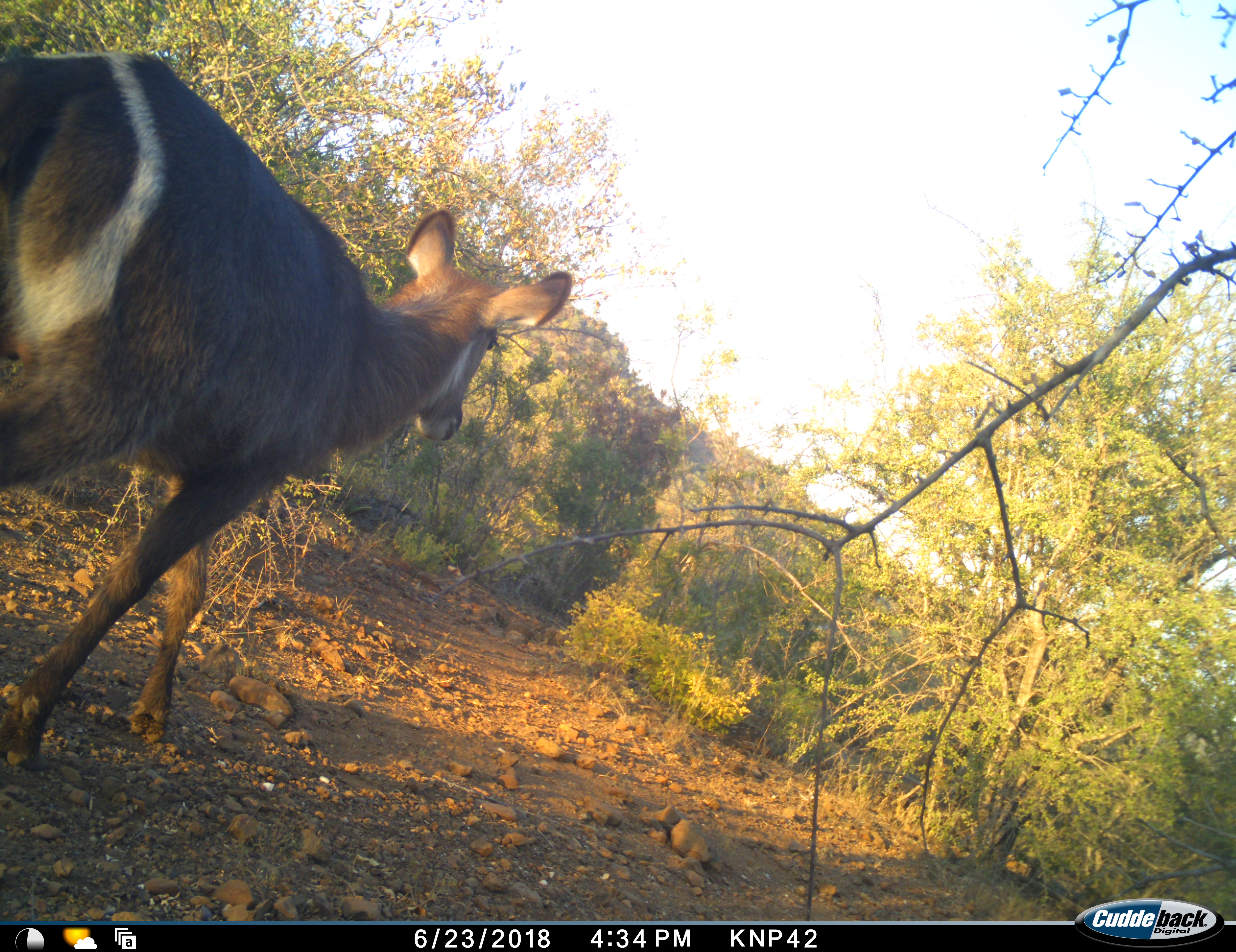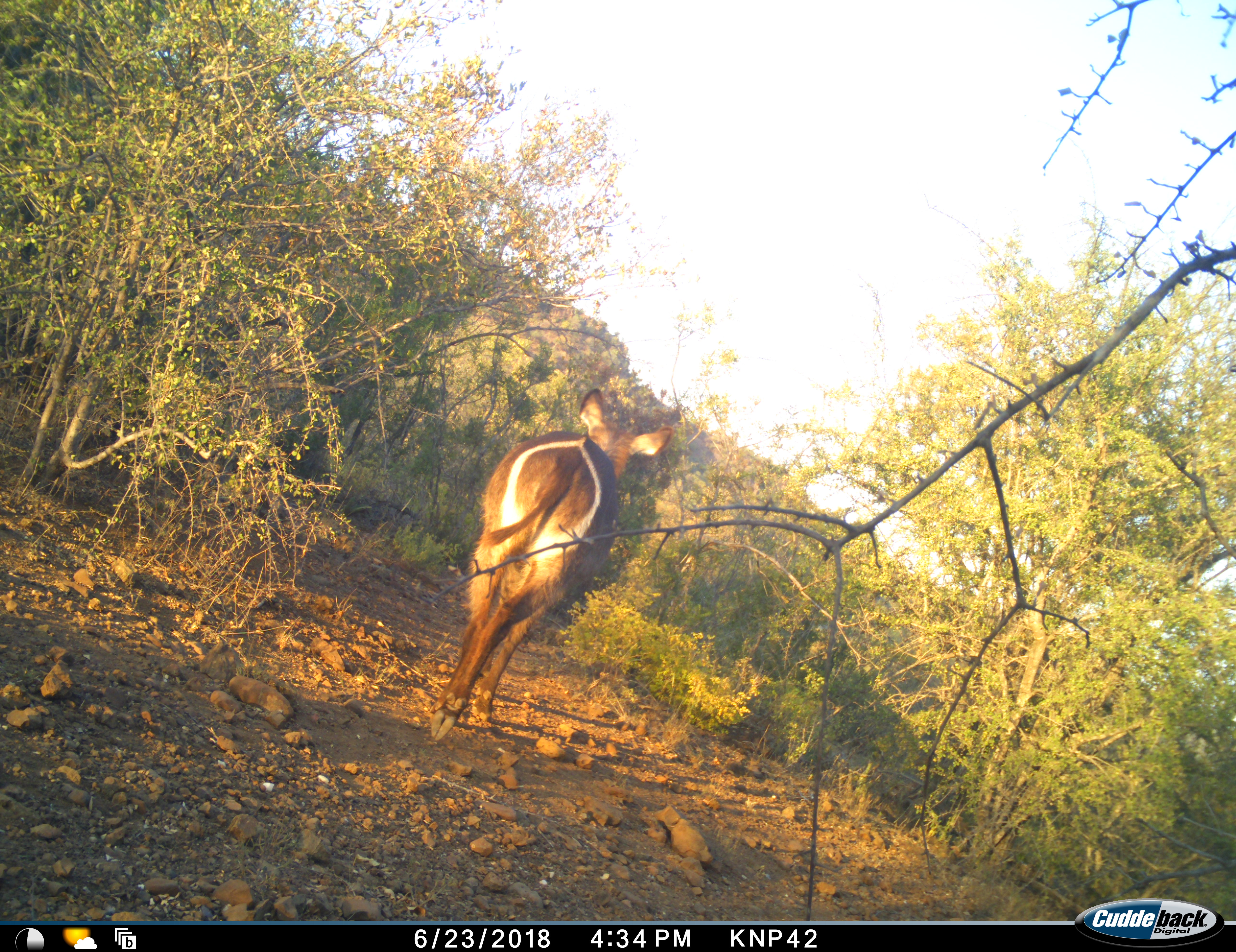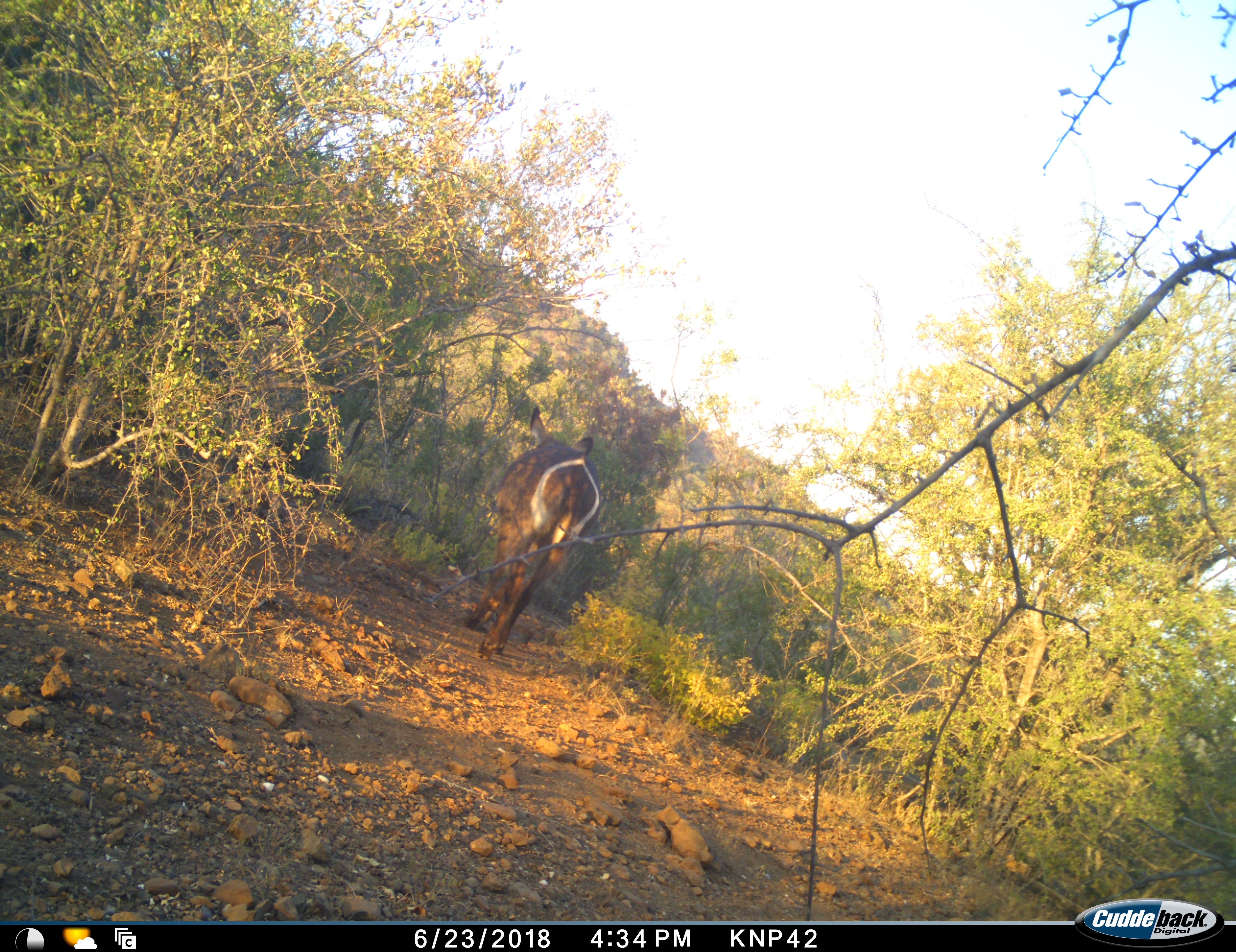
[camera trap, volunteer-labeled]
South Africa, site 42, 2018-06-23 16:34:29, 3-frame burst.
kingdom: Animalia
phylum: Chordata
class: Mammalia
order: Artiodactyla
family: Bovidae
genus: Kobus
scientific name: Kobus ellipsiprymnus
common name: waterbuck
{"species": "waterbuck (Kobus ellipsiprymnus)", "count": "1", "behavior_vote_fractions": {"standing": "0%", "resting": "0%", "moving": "100%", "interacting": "0%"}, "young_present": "0%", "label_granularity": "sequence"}